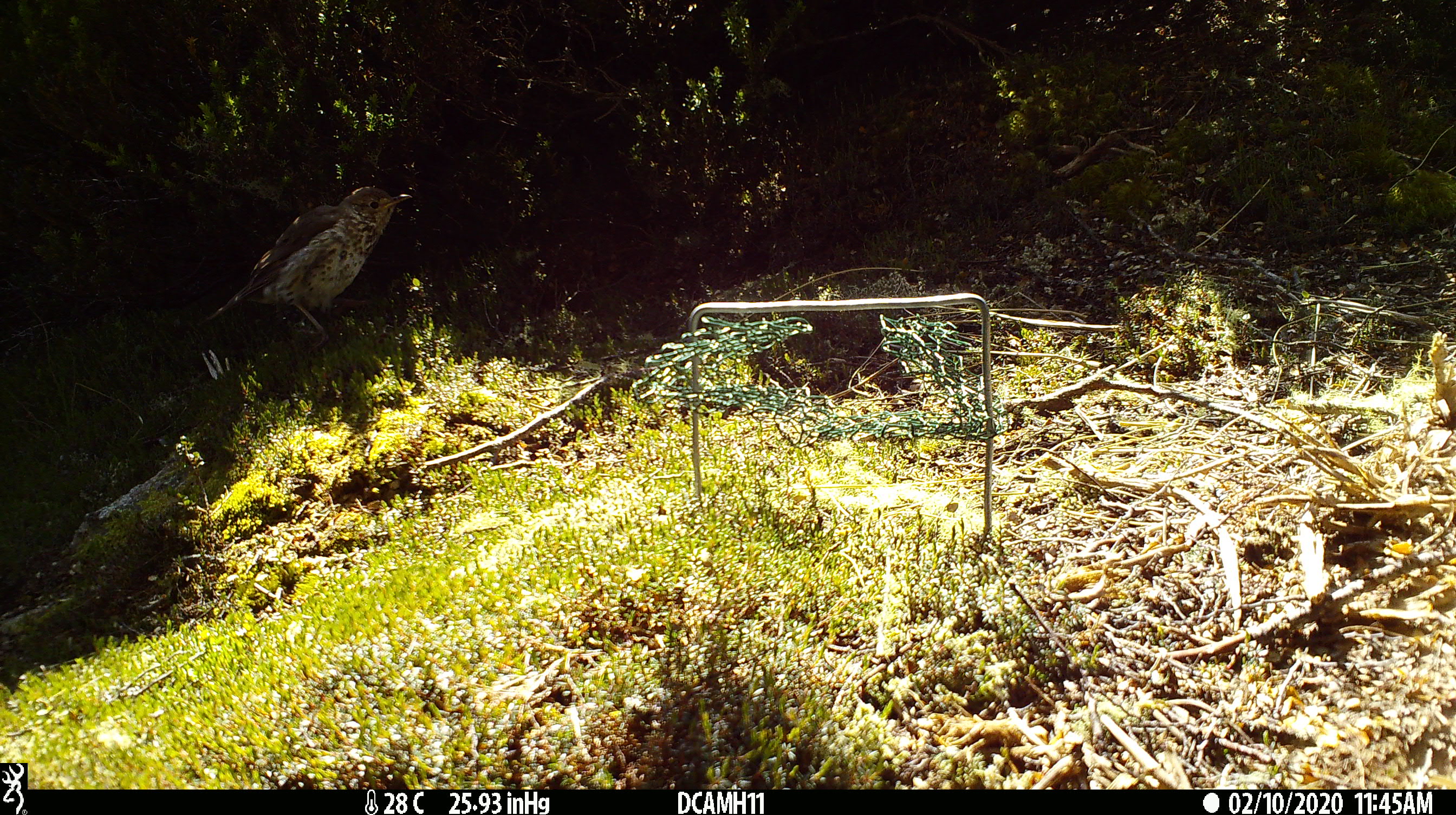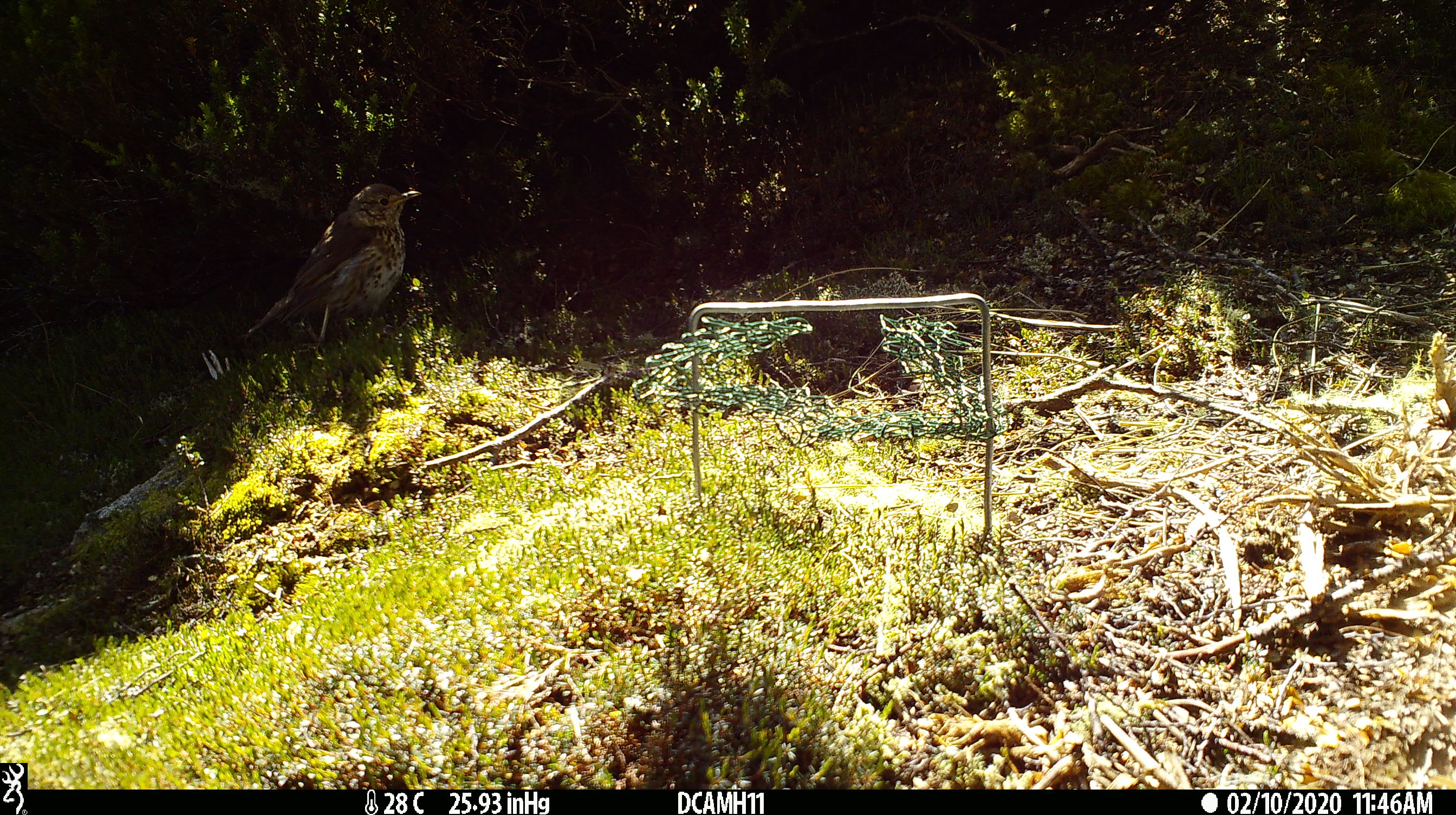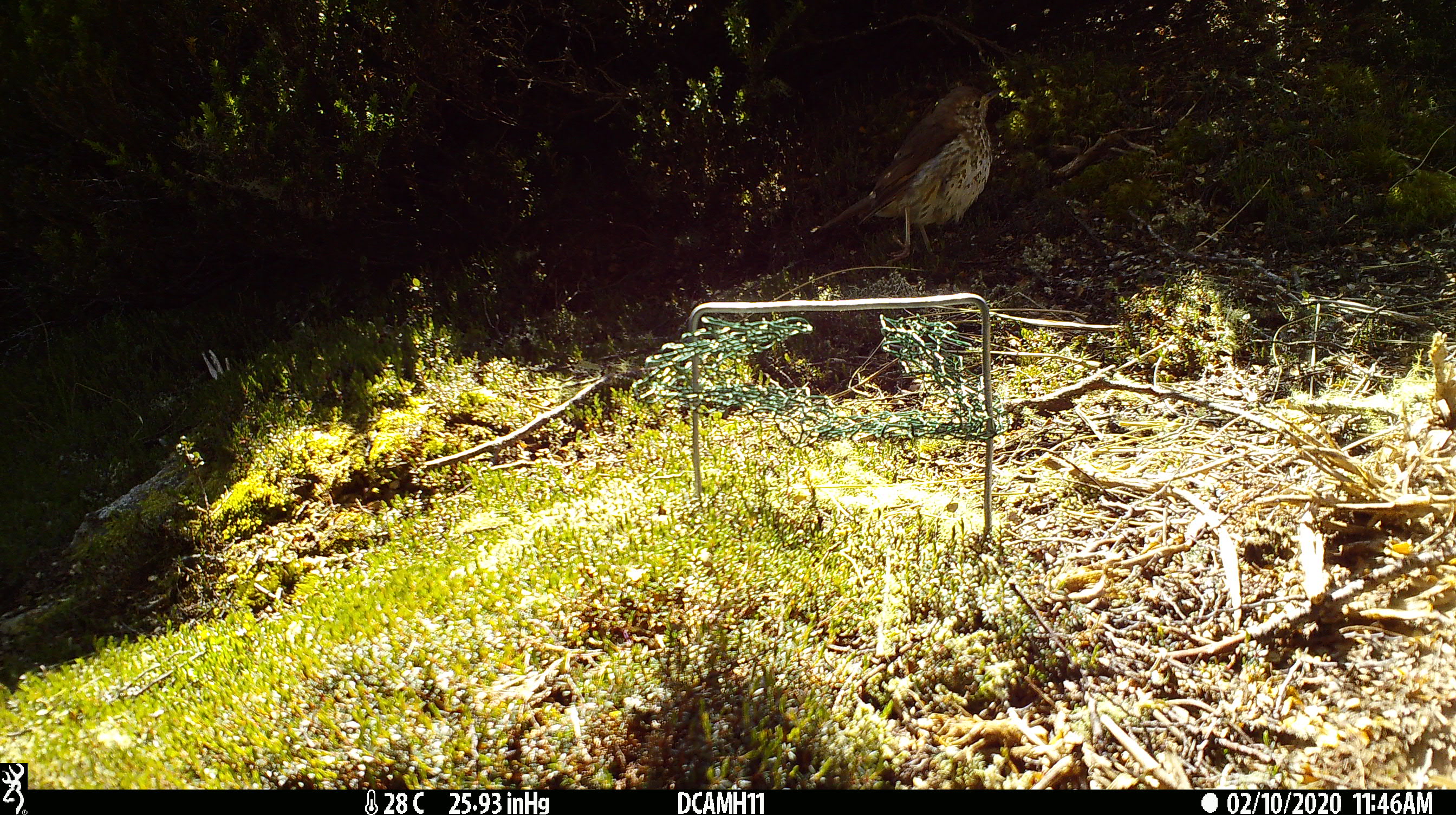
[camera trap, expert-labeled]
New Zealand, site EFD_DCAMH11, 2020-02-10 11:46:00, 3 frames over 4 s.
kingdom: Animalia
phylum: Chordata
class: Aves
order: Passeriformes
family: Turdidae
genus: Turdus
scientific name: Turdus philomelos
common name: song thrush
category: thrush